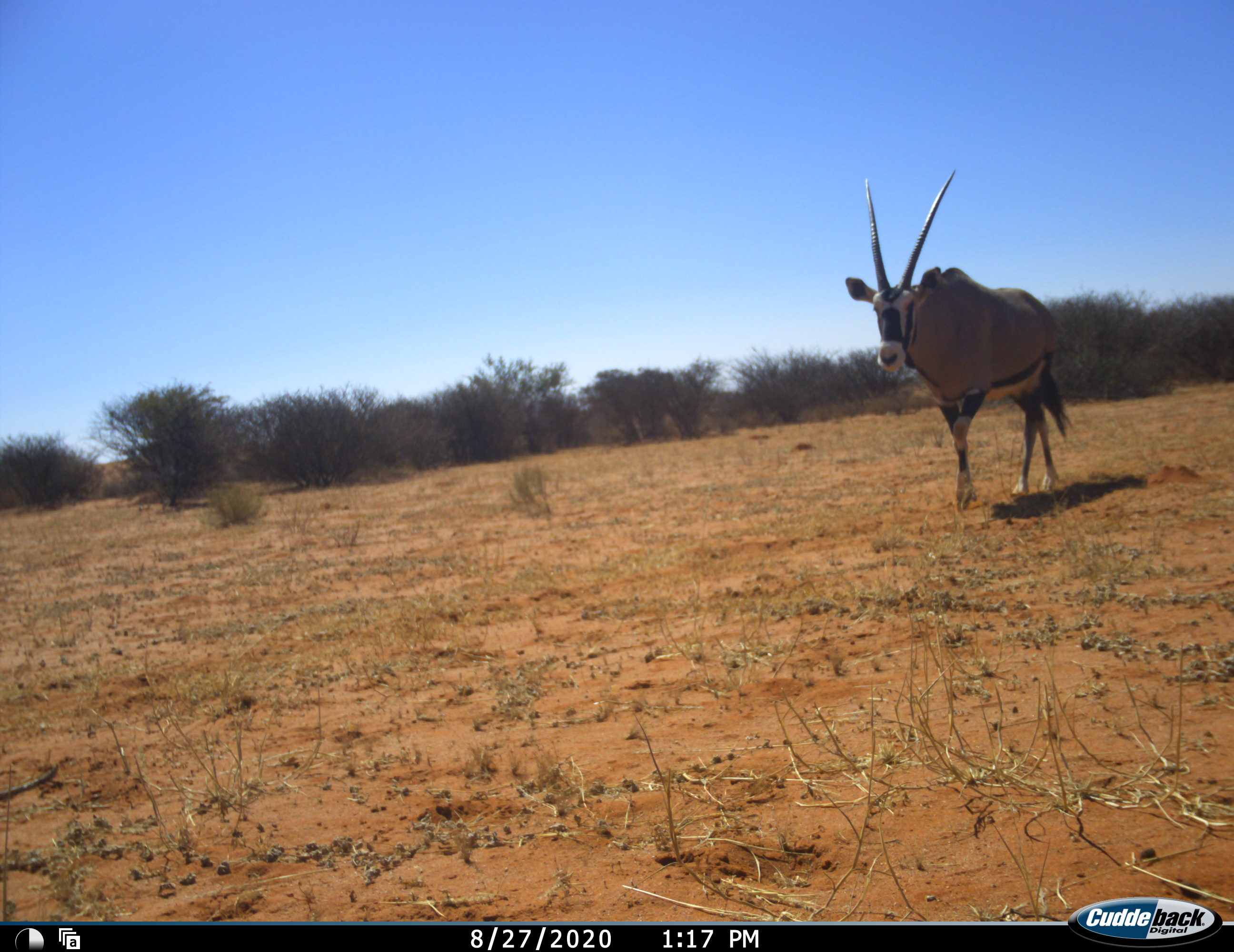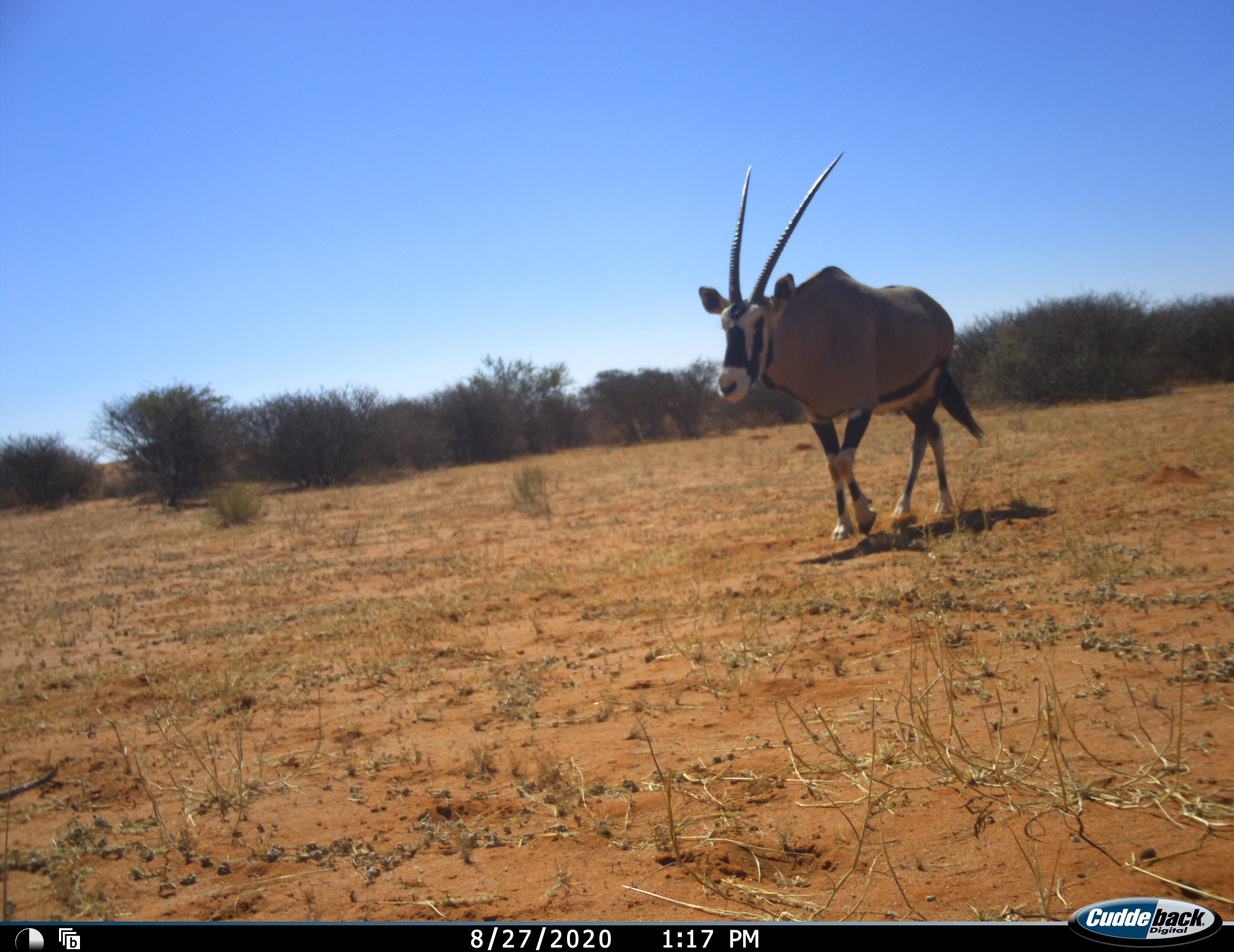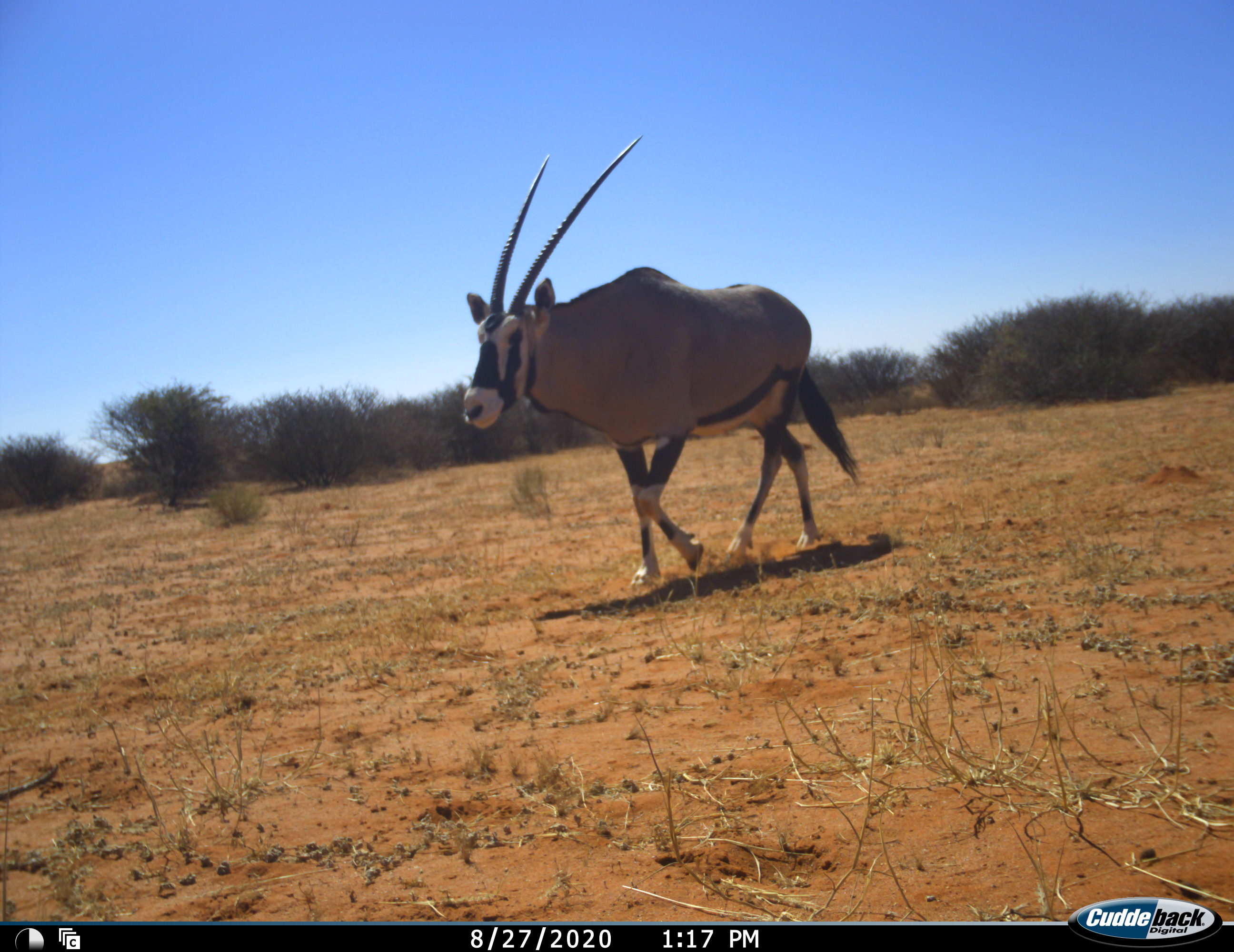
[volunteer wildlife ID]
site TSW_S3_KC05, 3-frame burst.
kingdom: Animalia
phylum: Chordata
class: Mammalia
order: Artiodactyla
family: Bovidae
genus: Oryx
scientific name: Oryx gazella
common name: gemsbok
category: oryx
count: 1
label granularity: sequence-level